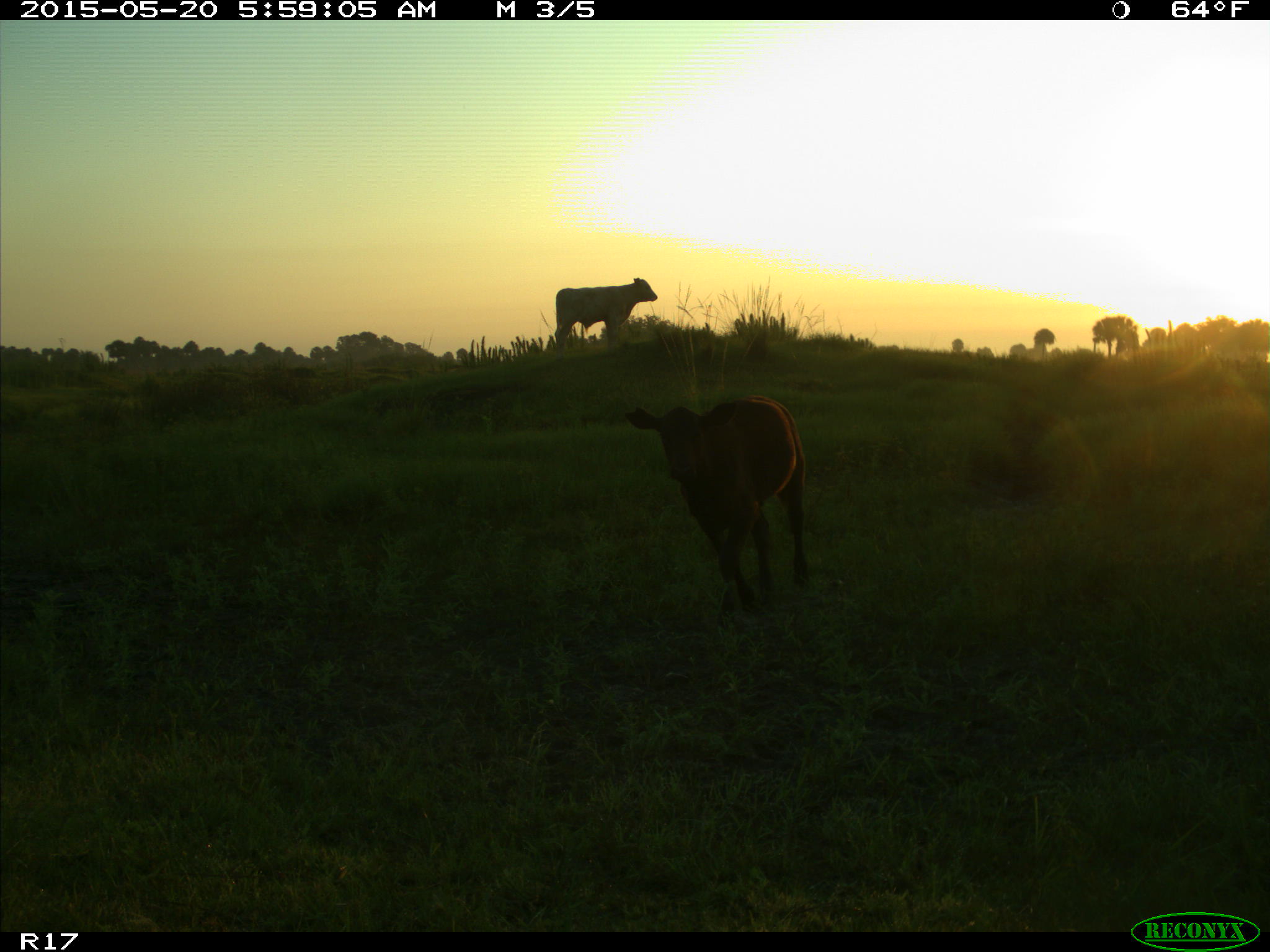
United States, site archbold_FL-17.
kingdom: Animalia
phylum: Chordata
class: Mammalia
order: Artiodactyla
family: Bovidae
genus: Bos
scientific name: Bos taurus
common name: domestic cow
Bos taurus (domestic cow).